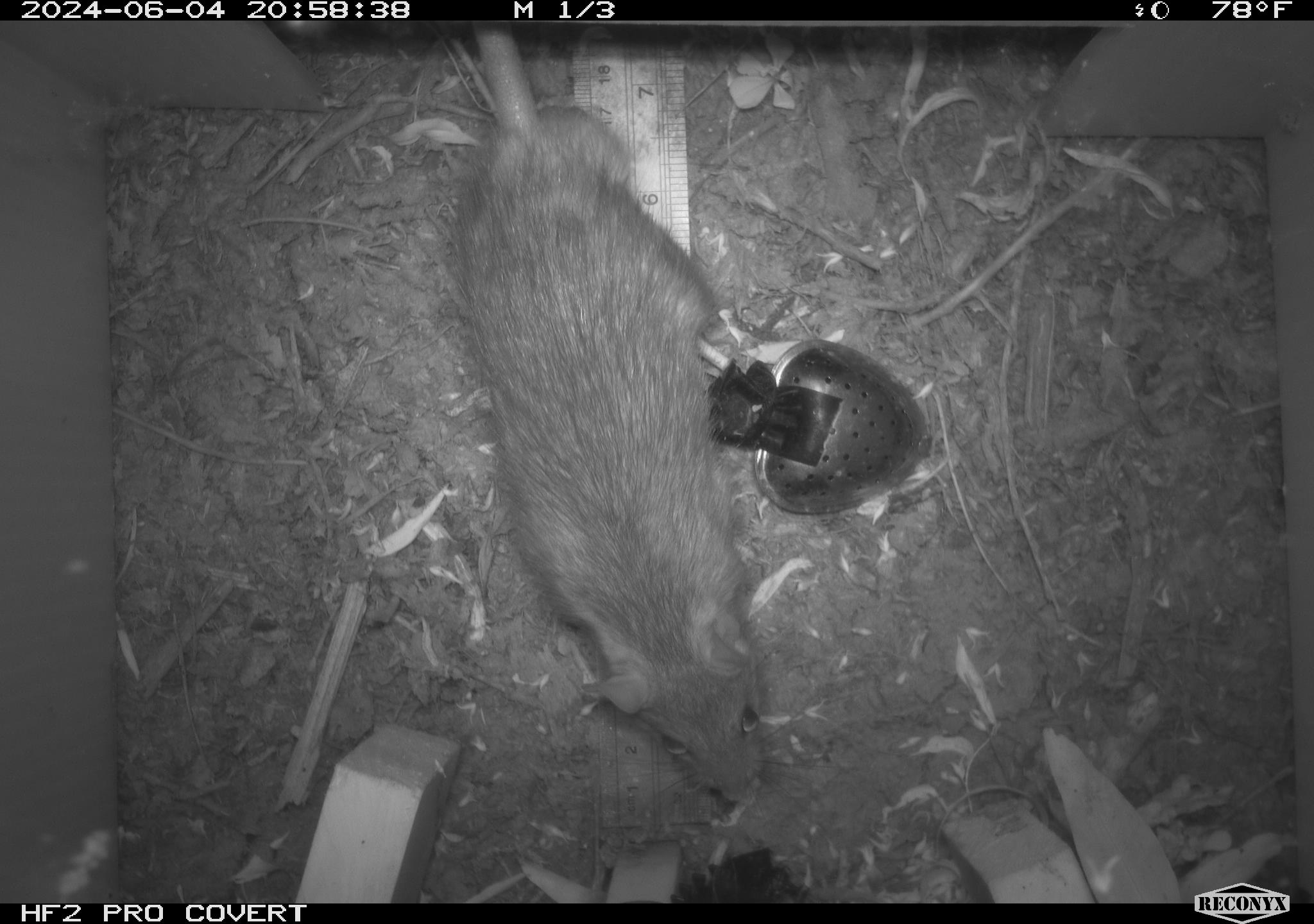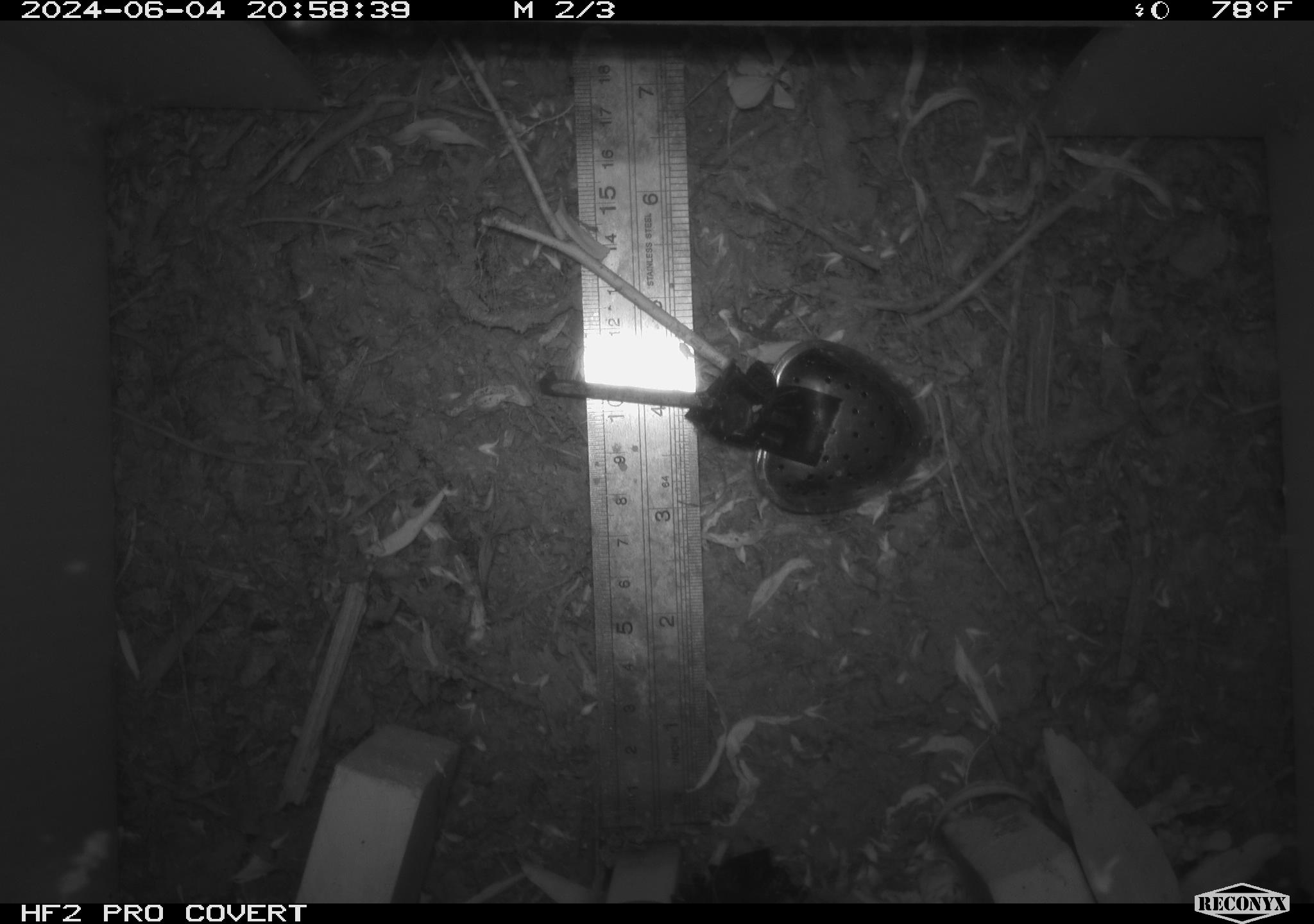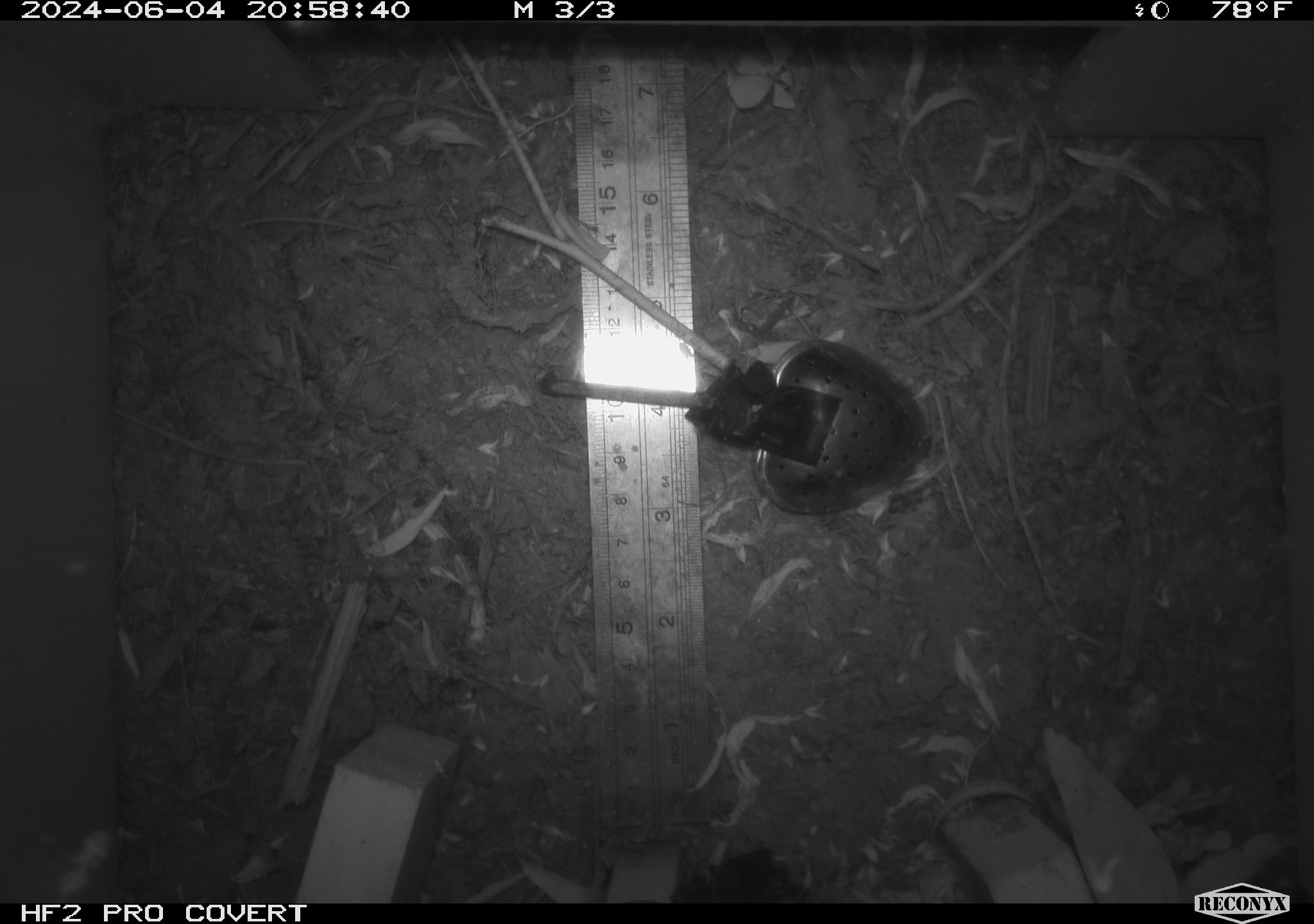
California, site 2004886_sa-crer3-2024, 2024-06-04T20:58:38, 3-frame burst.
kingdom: Animalia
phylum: Chordata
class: Mammalia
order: Rodentia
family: Muridae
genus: Rattus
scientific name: Rattus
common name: rat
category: rattus species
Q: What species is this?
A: Rattus species (rat) (Rattus).